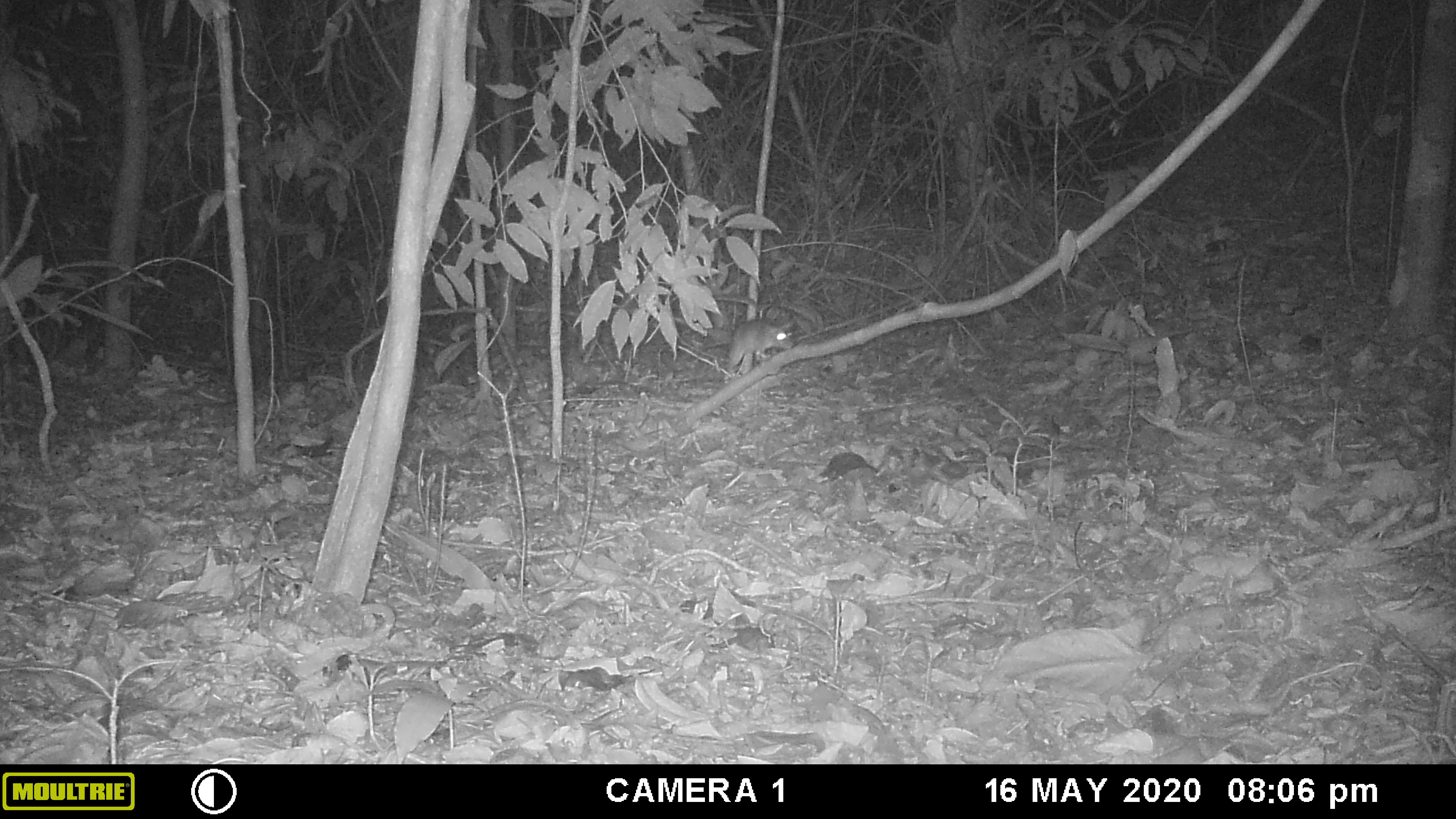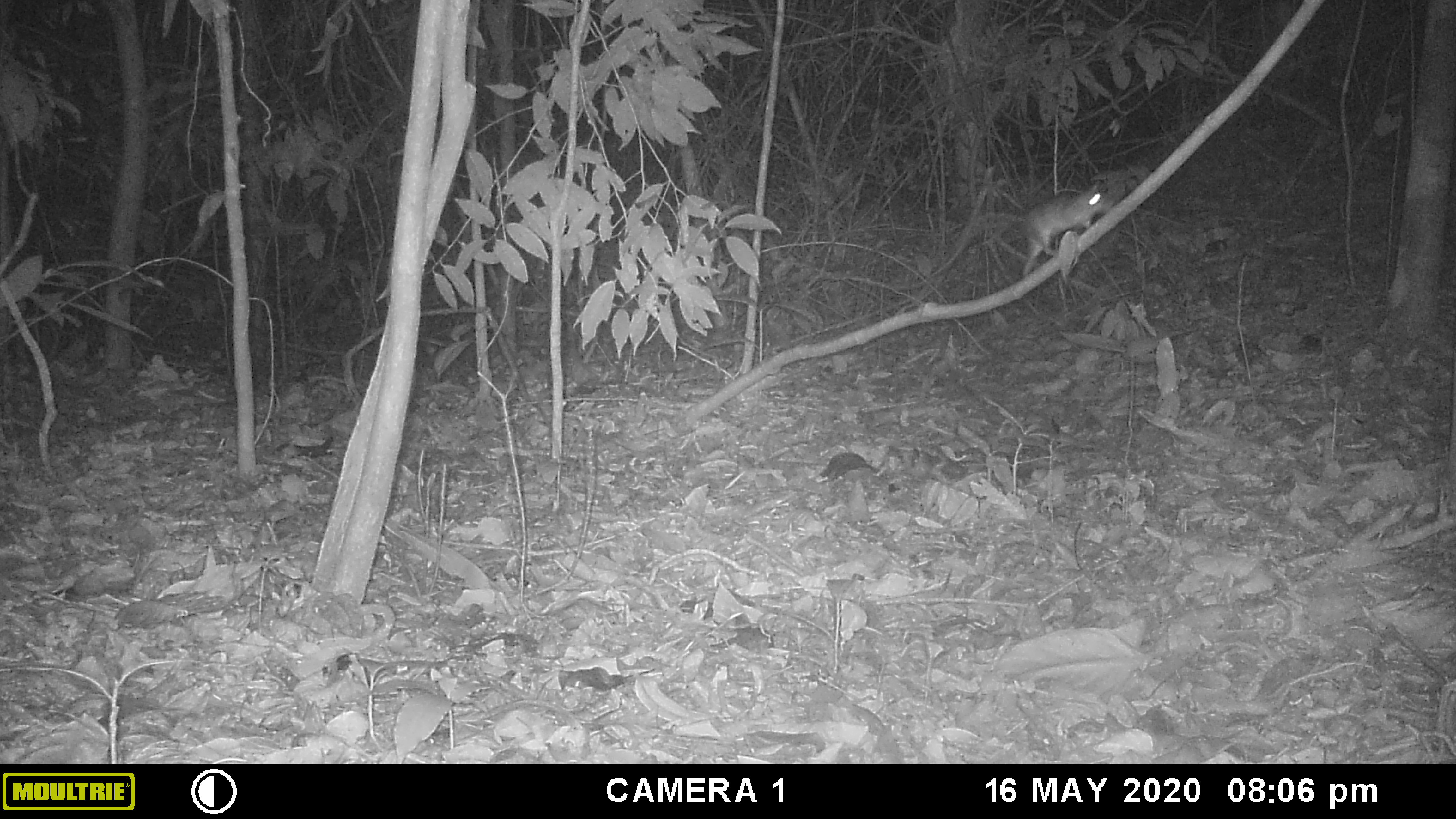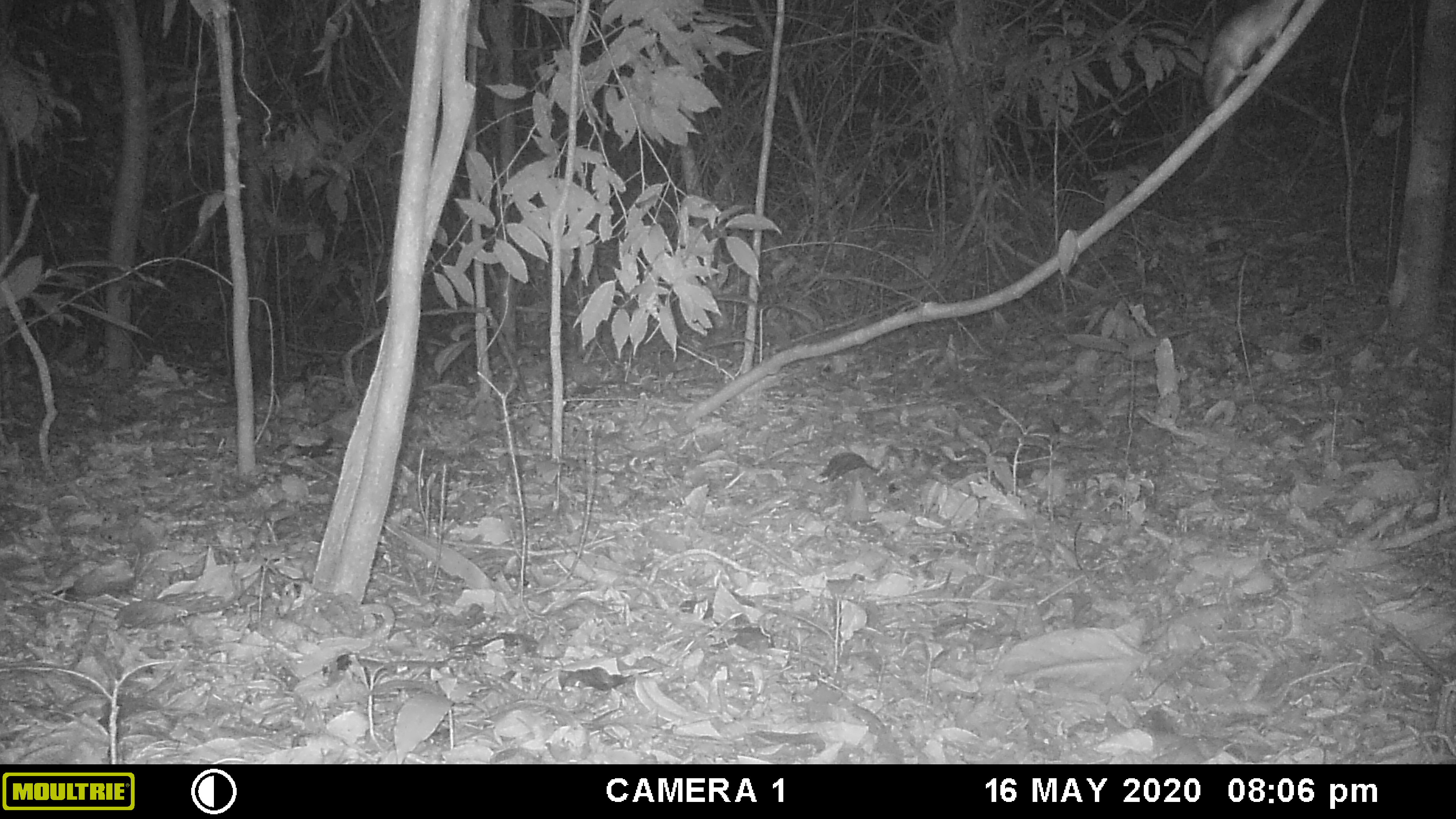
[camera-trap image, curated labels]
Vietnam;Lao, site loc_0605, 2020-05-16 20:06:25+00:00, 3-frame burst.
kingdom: Animalia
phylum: Chordata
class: Mammalia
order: Rodentia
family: Muridae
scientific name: Muridae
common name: old-world mice and rats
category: unidentified murid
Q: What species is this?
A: Unidentified murid (old-world mice and rats) (Muridae).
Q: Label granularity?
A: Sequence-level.